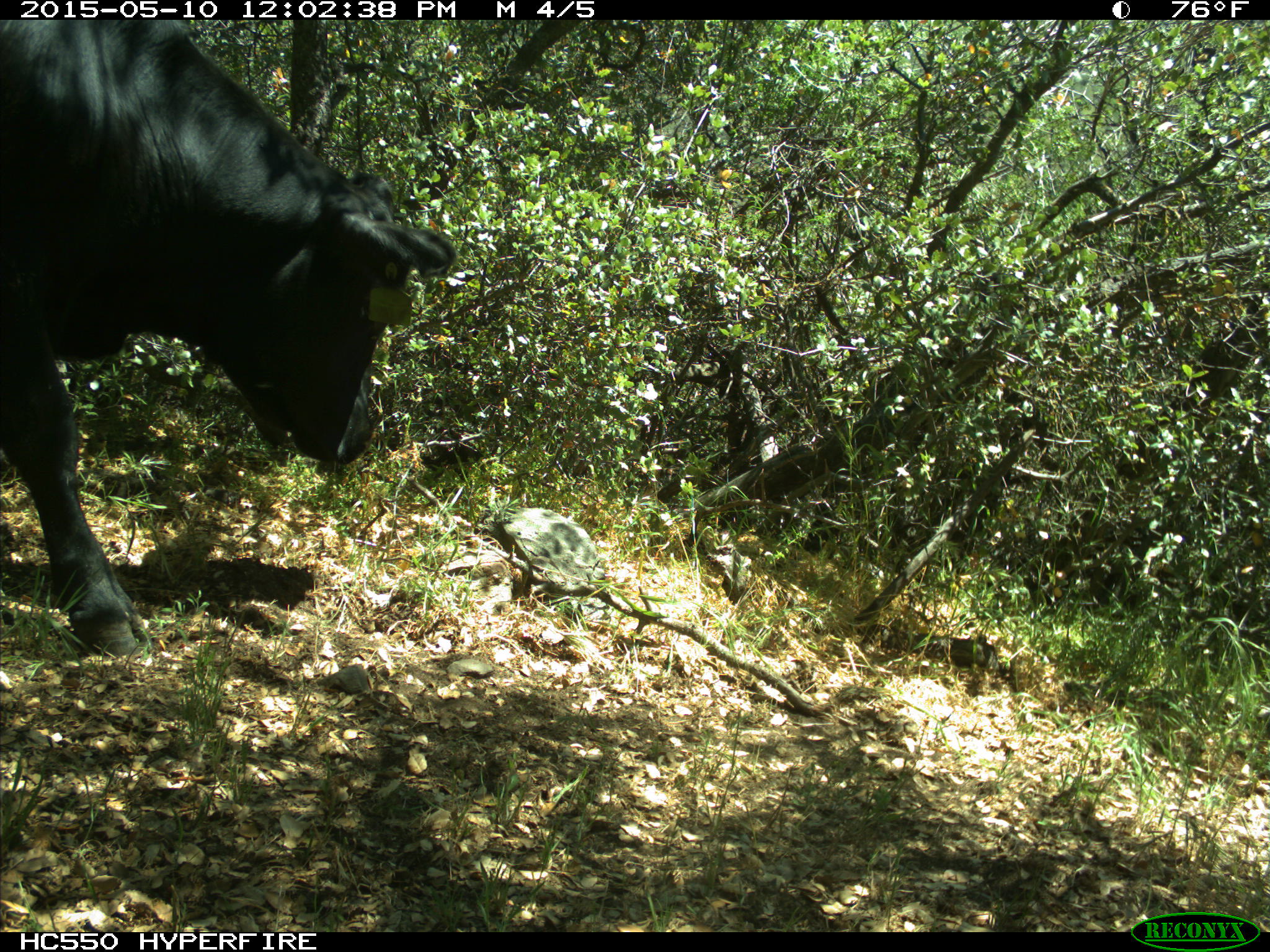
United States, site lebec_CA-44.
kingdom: Animalia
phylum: Chordata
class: Mammalia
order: Artiodactyla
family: Bovidae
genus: Bos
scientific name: Bos taurus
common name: domestic cow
Bos taurus (domestic cow).